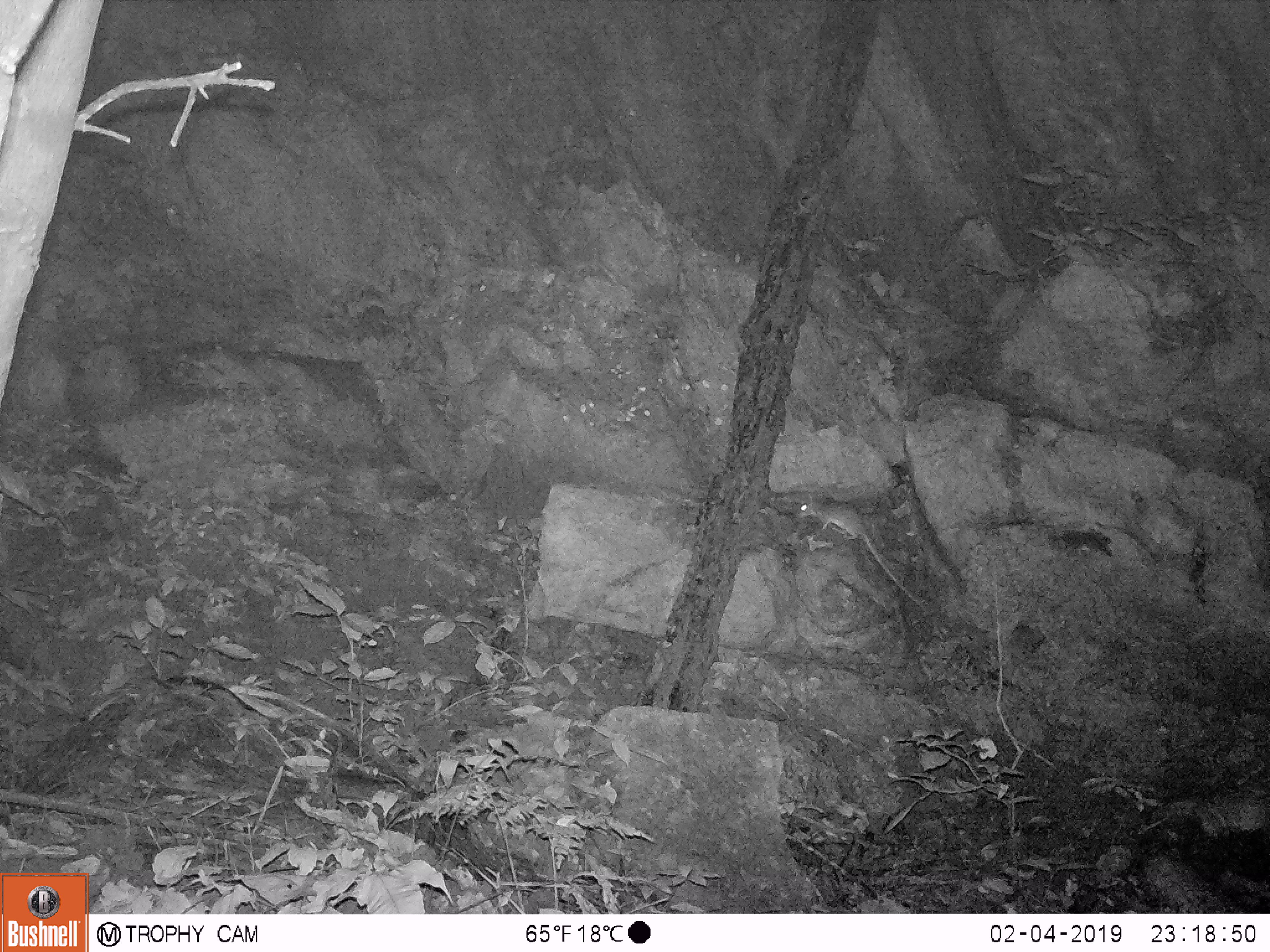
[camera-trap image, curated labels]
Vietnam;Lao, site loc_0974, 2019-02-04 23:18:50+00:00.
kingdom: Animalia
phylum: Chordata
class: Mammalia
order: Rodentia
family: Muridae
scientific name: Muridae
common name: old-world mice and rats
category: unidentified murid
Unidentified murid (old-world mice and rats) (Muridae). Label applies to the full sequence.